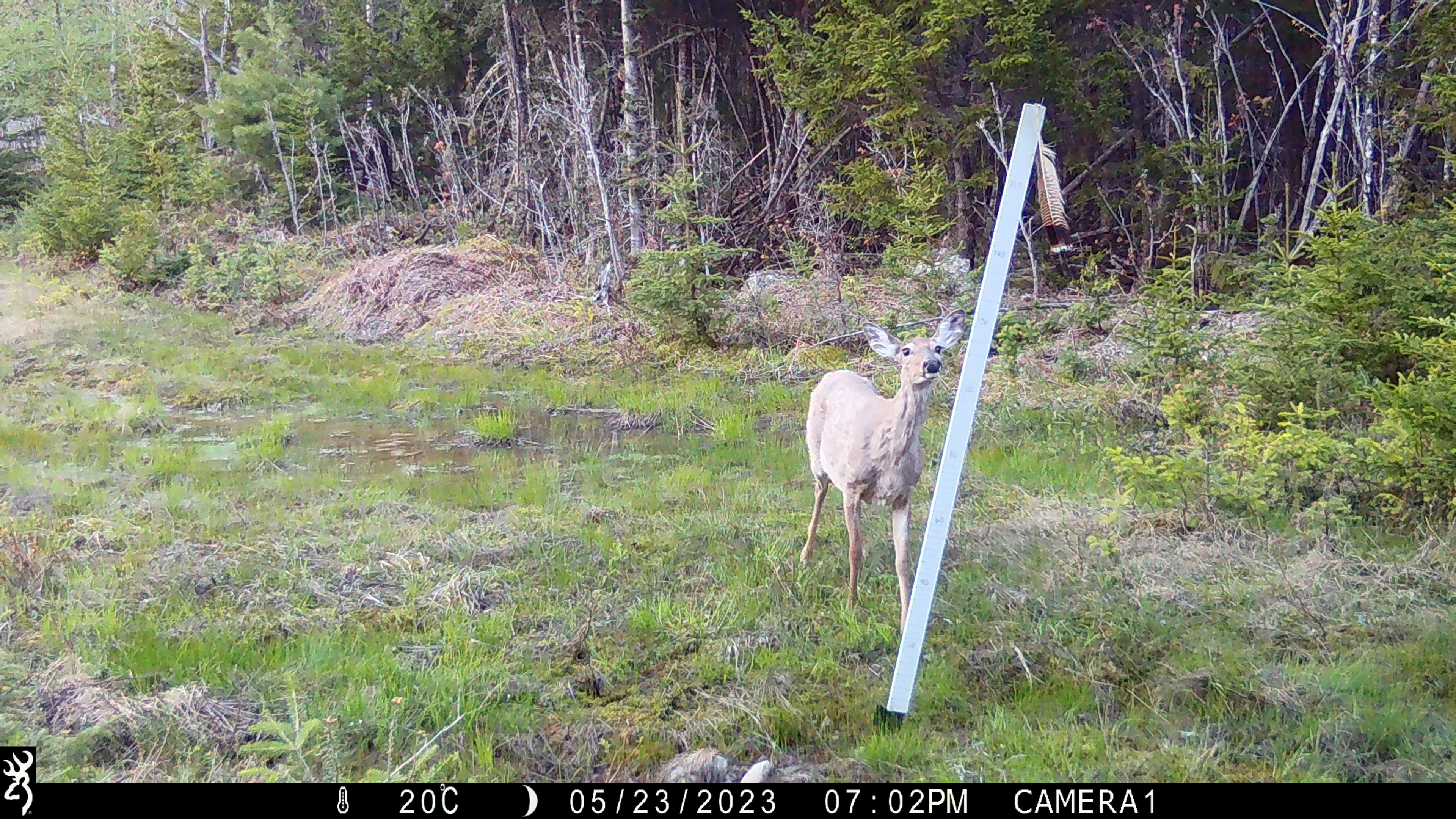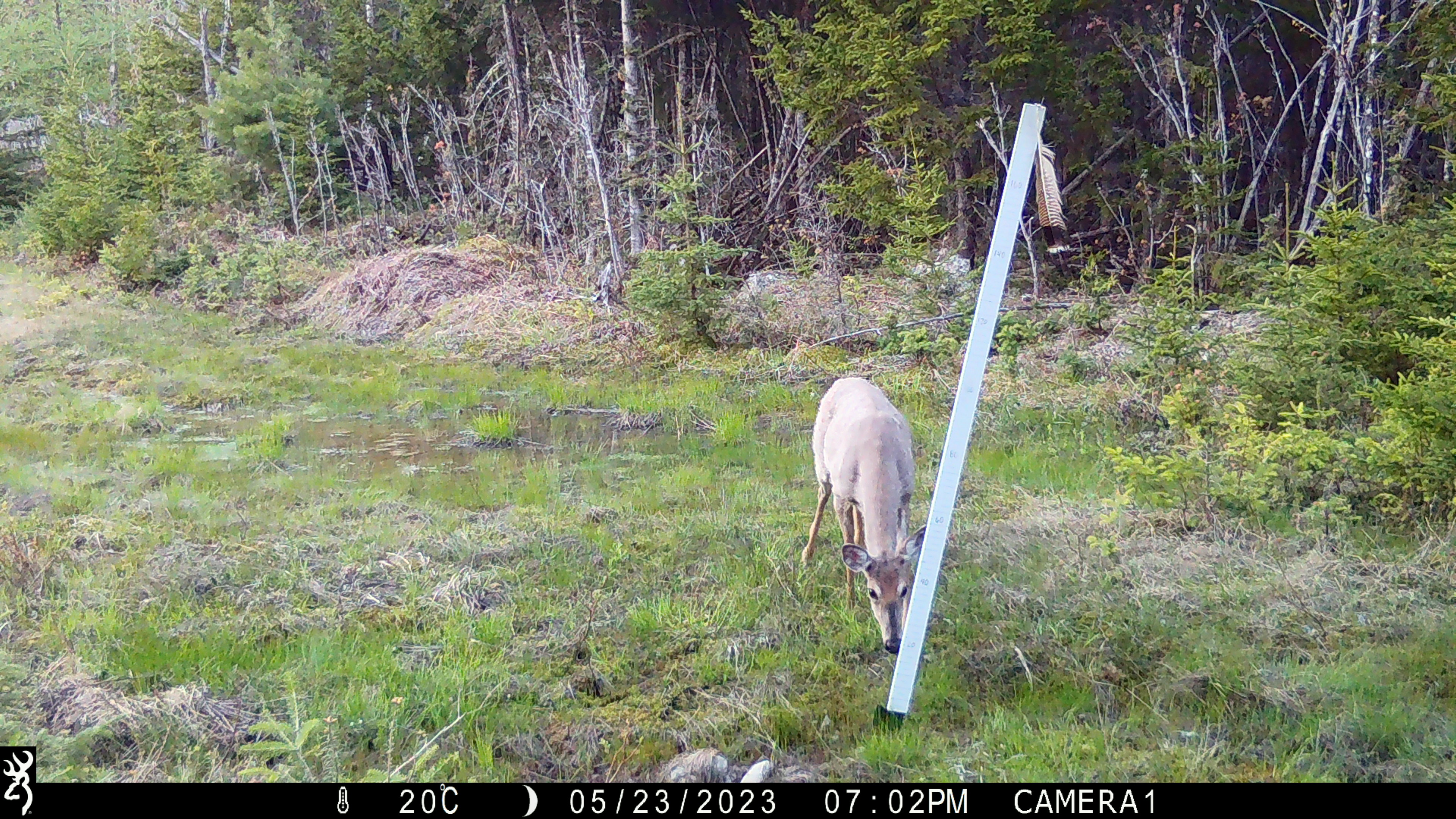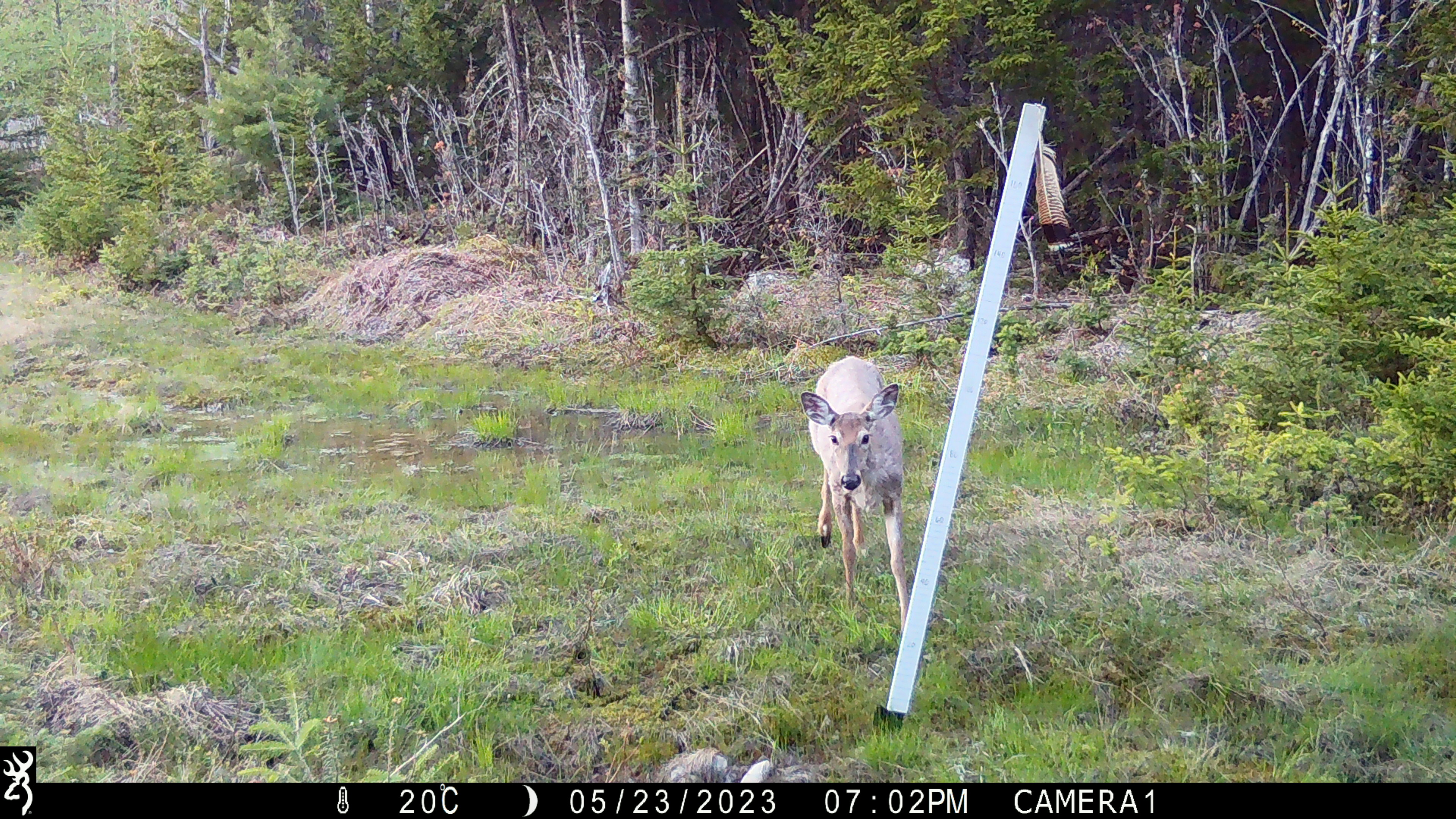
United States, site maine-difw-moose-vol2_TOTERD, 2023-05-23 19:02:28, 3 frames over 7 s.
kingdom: Animalia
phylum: Chordata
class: Mammalia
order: Artiodactyla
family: Cervidae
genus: Odocoileus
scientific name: Odocoileus virginianus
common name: white-tailed deer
White-tailed deer (Odocoileus virginianus).